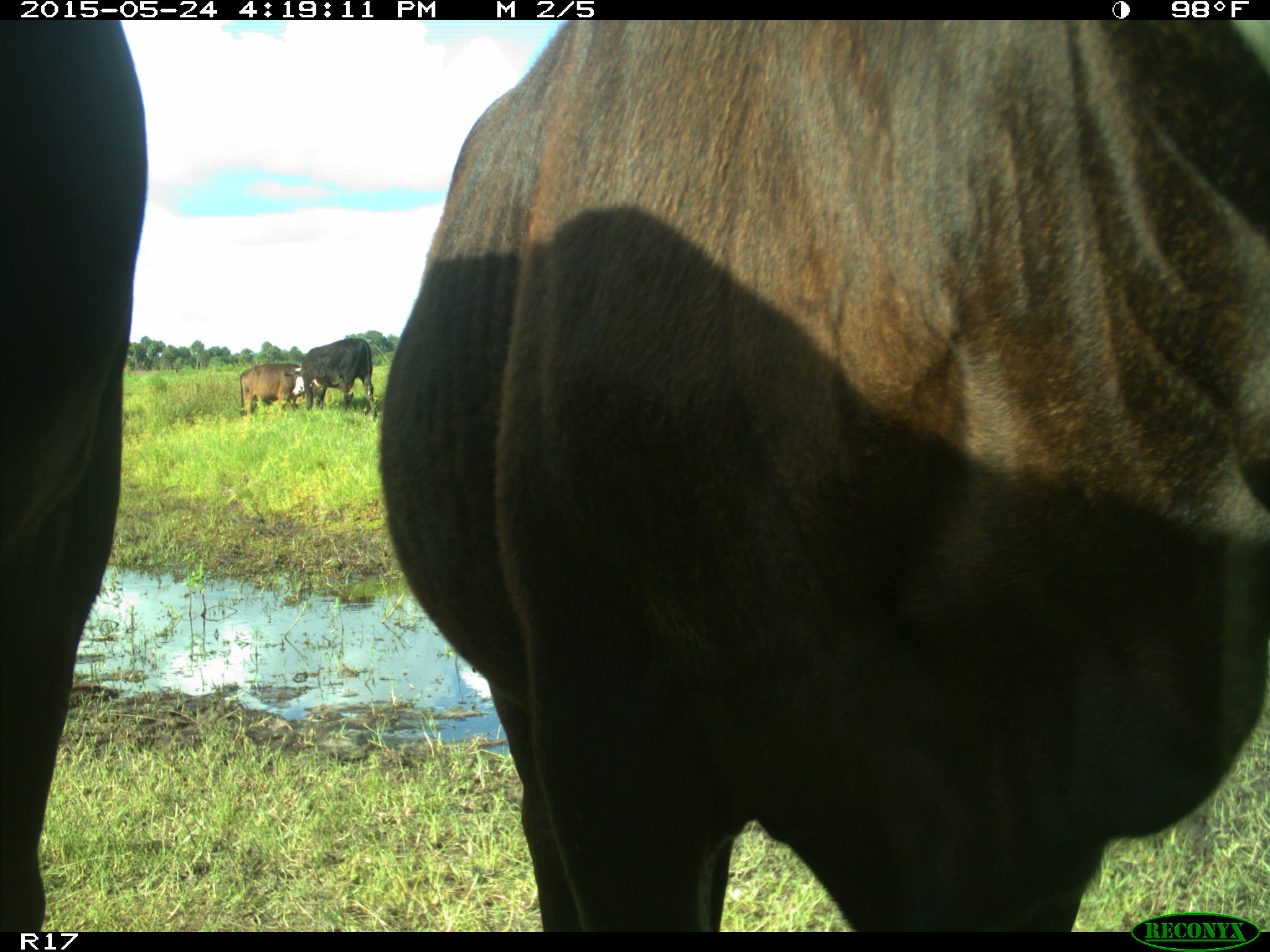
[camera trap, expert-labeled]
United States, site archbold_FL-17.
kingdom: Animalia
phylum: Chordata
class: Mammalia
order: Artiodactyla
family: Bovidae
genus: Bos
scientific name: Bos taurus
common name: domestic cow